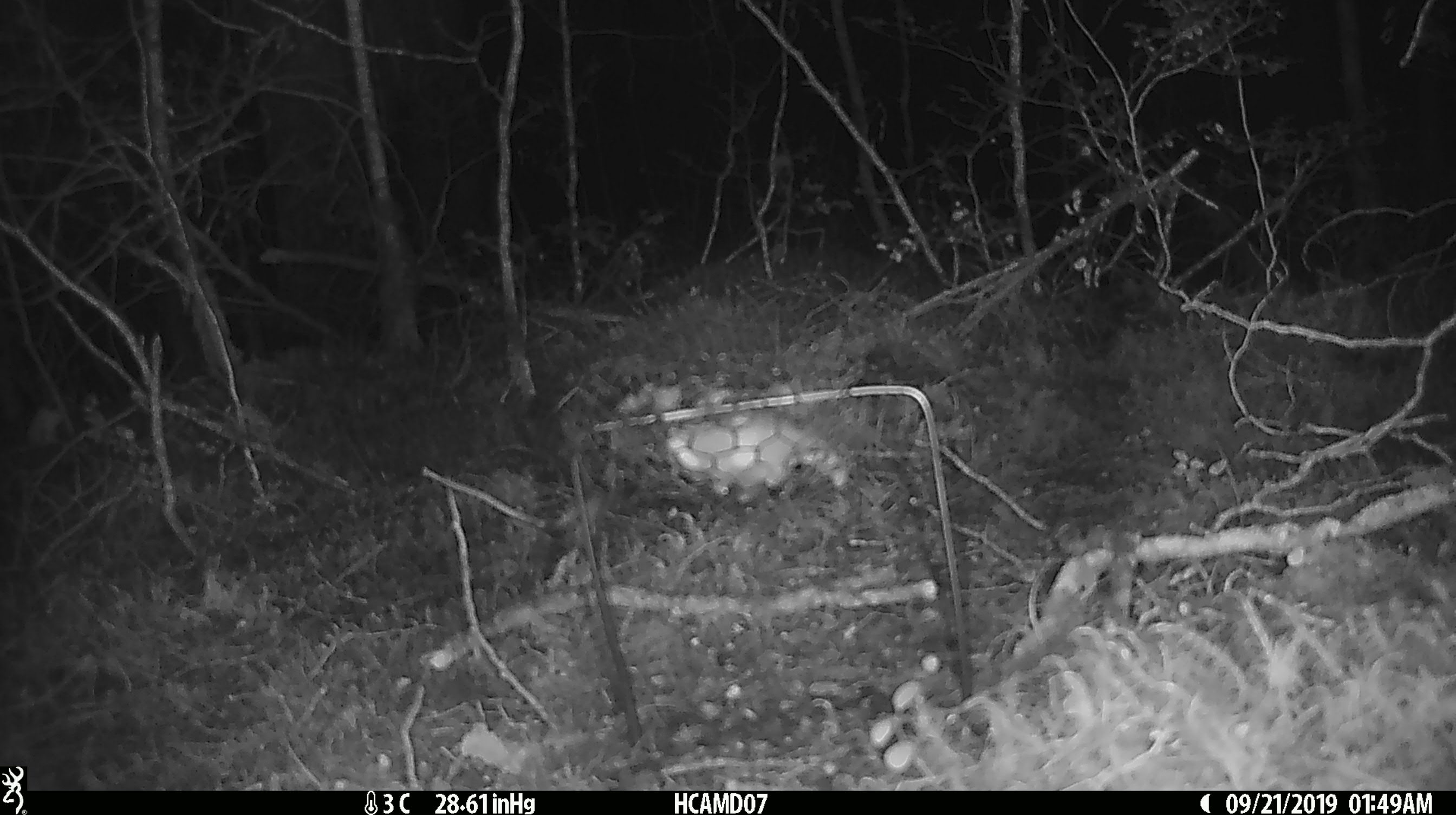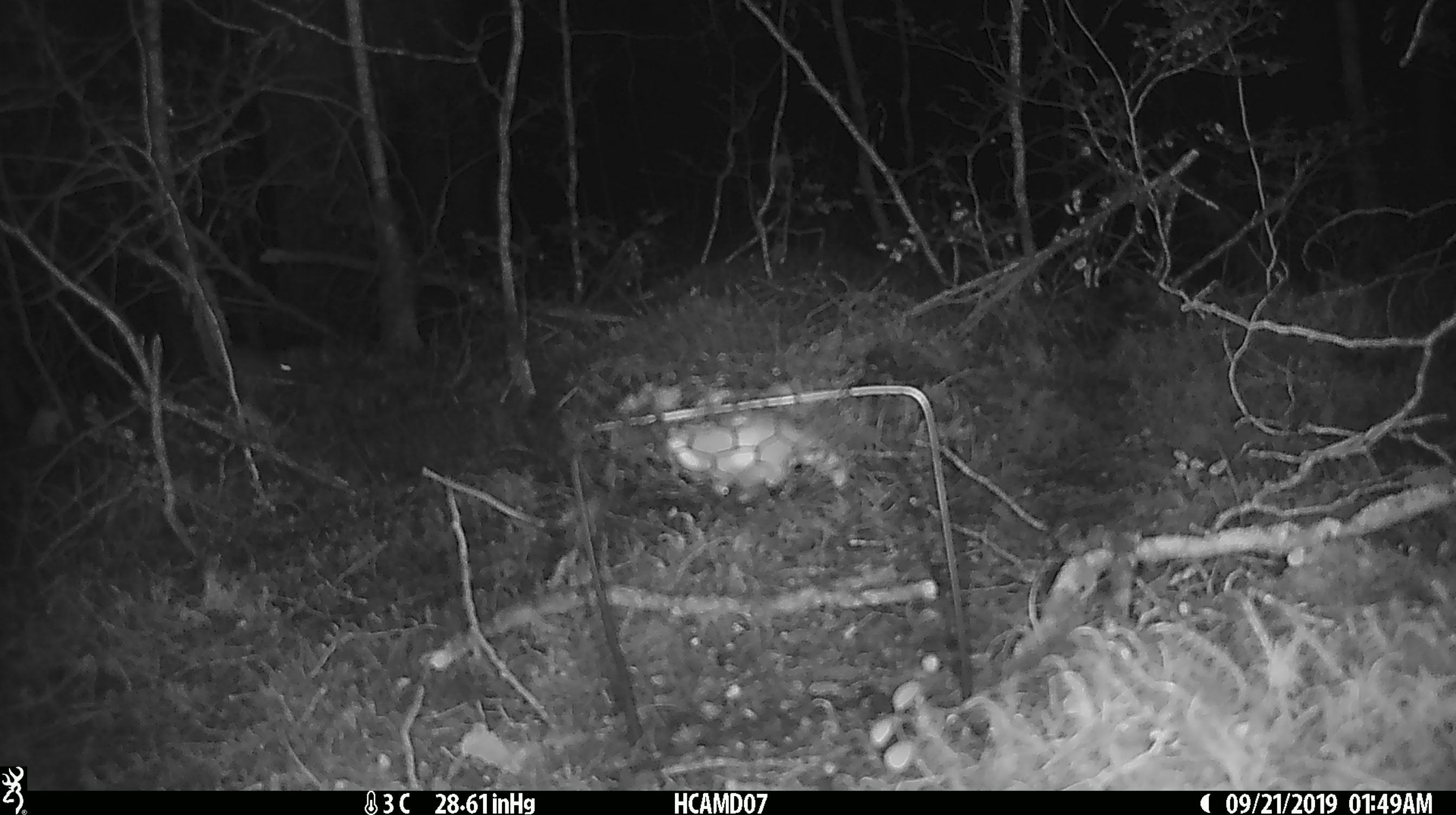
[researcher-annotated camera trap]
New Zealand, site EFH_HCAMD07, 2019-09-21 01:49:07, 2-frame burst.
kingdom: Animalia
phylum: Chordata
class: Mammalia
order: Rodentia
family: Muridae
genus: Mus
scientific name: Mus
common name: mouse